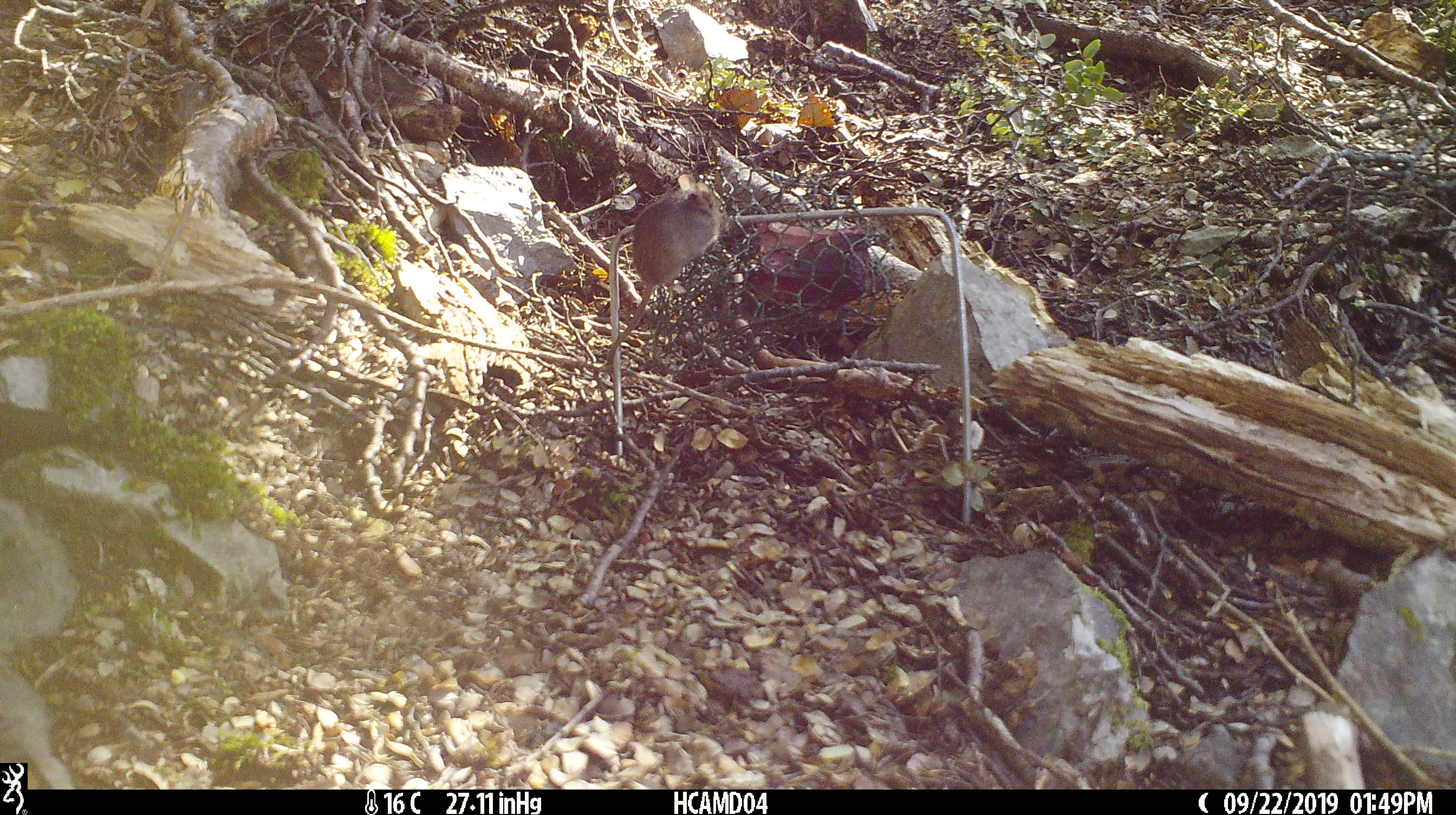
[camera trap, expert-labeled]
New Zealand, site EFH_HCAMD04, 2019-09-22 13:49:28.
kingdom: Animalia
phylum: Chordata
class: Mammalia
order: Rodentia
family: Muridae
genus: Mus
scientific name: Mus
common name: mouse